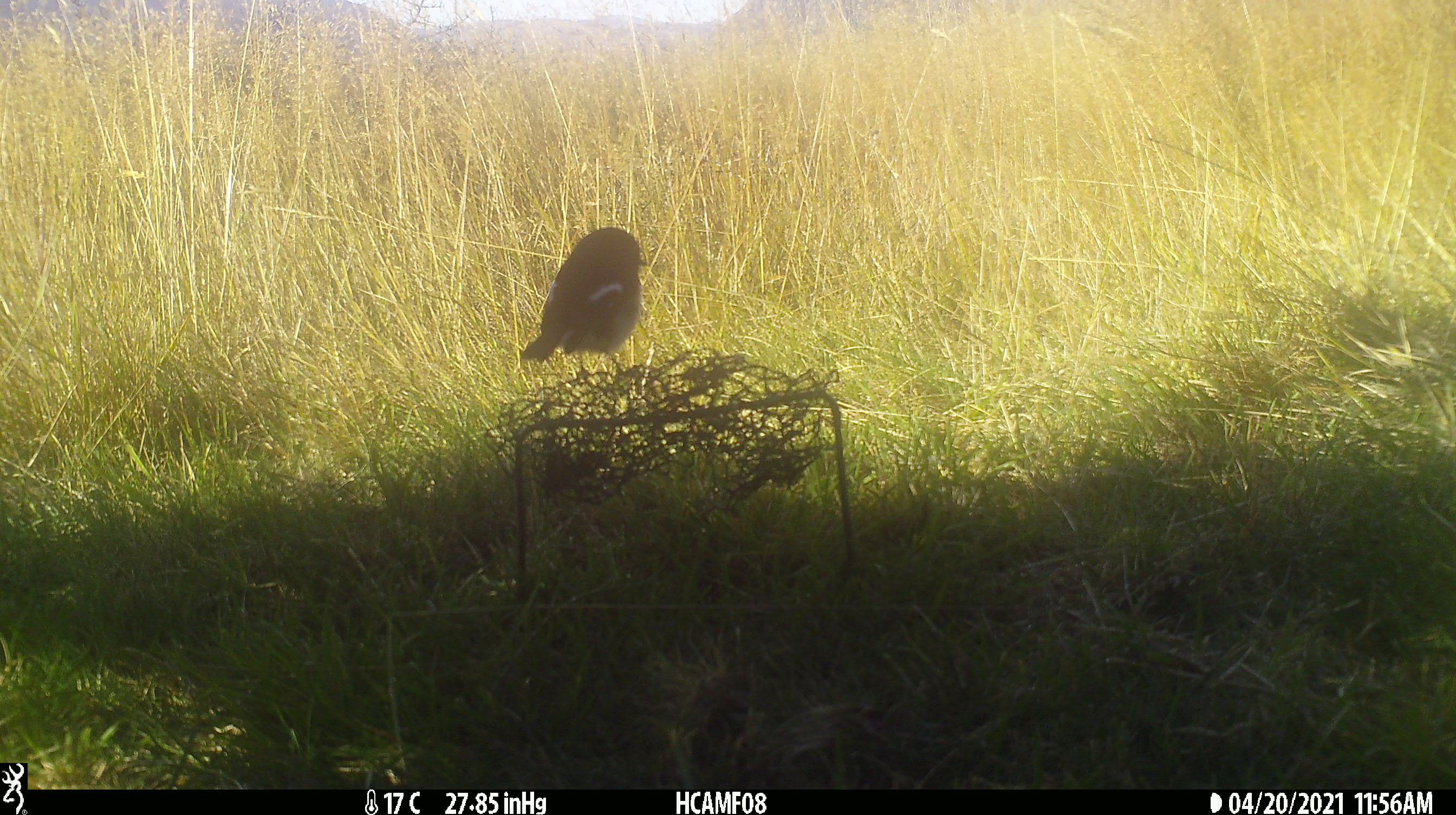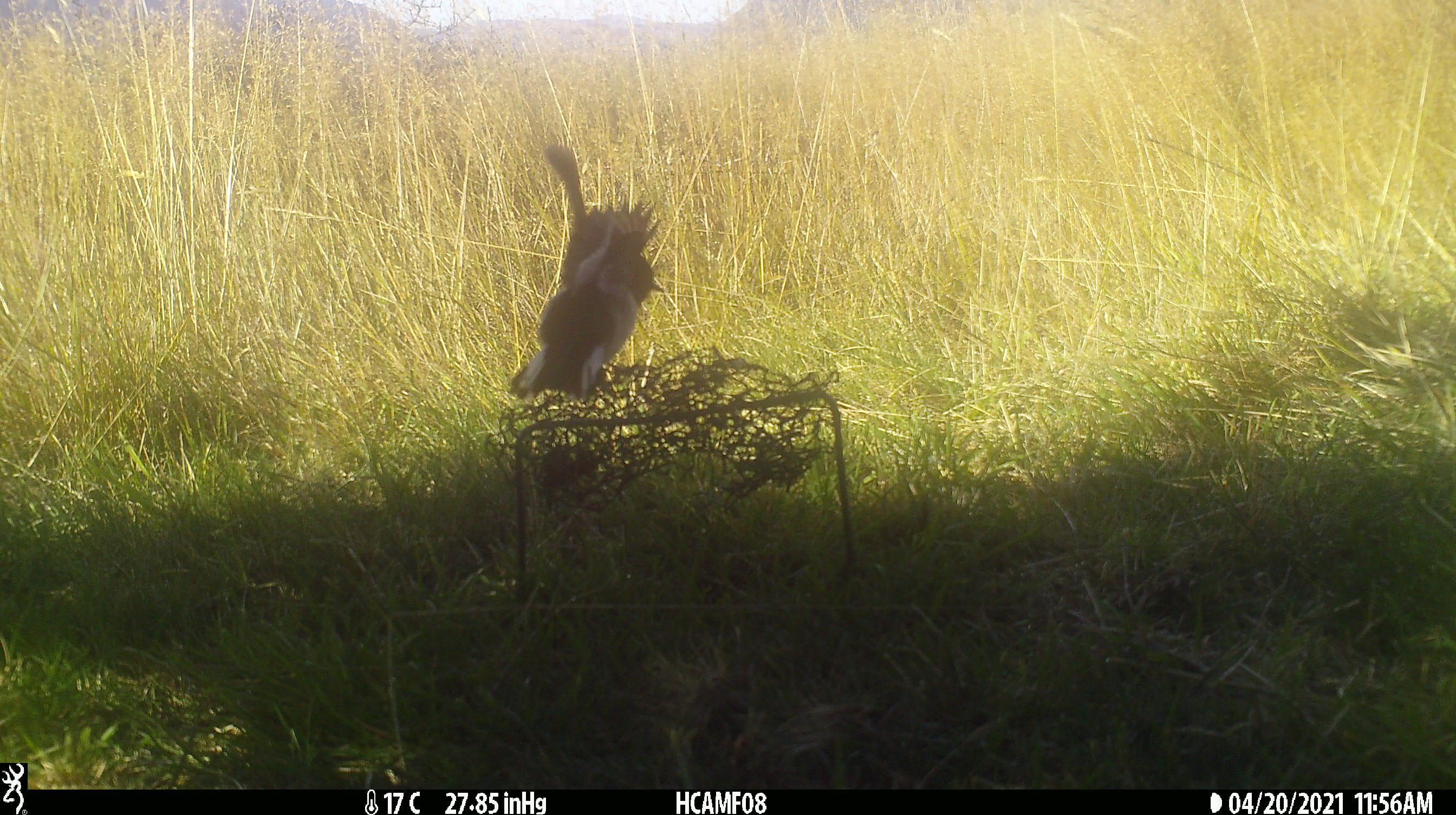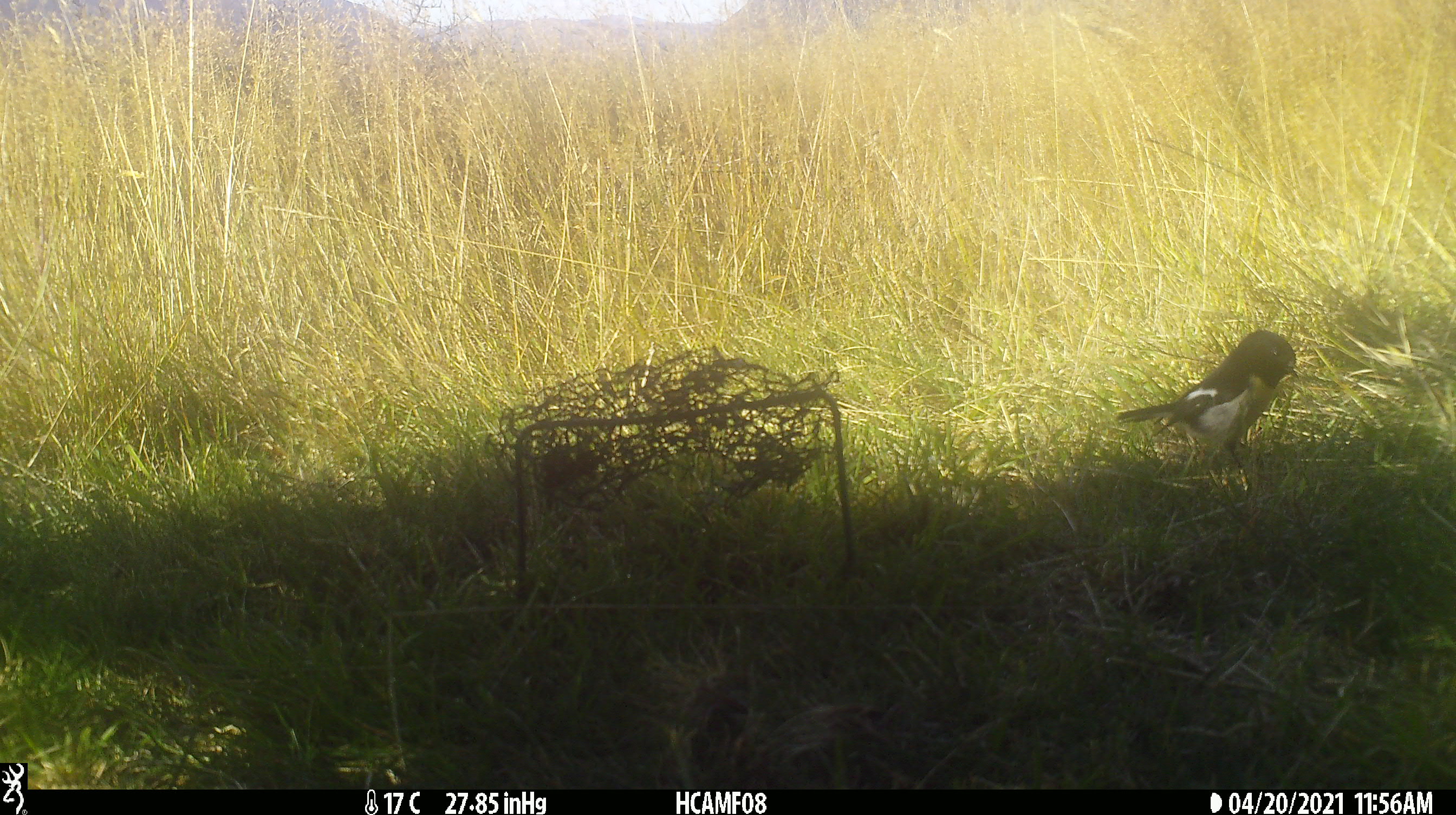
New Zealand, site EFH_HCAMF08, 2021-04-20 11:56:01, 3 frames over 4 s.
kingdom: Animalia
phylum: Chordata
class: Aves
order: Passeriformes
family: Petroicidae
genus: Petroica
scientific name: Petroica macrocephala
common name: tomtit